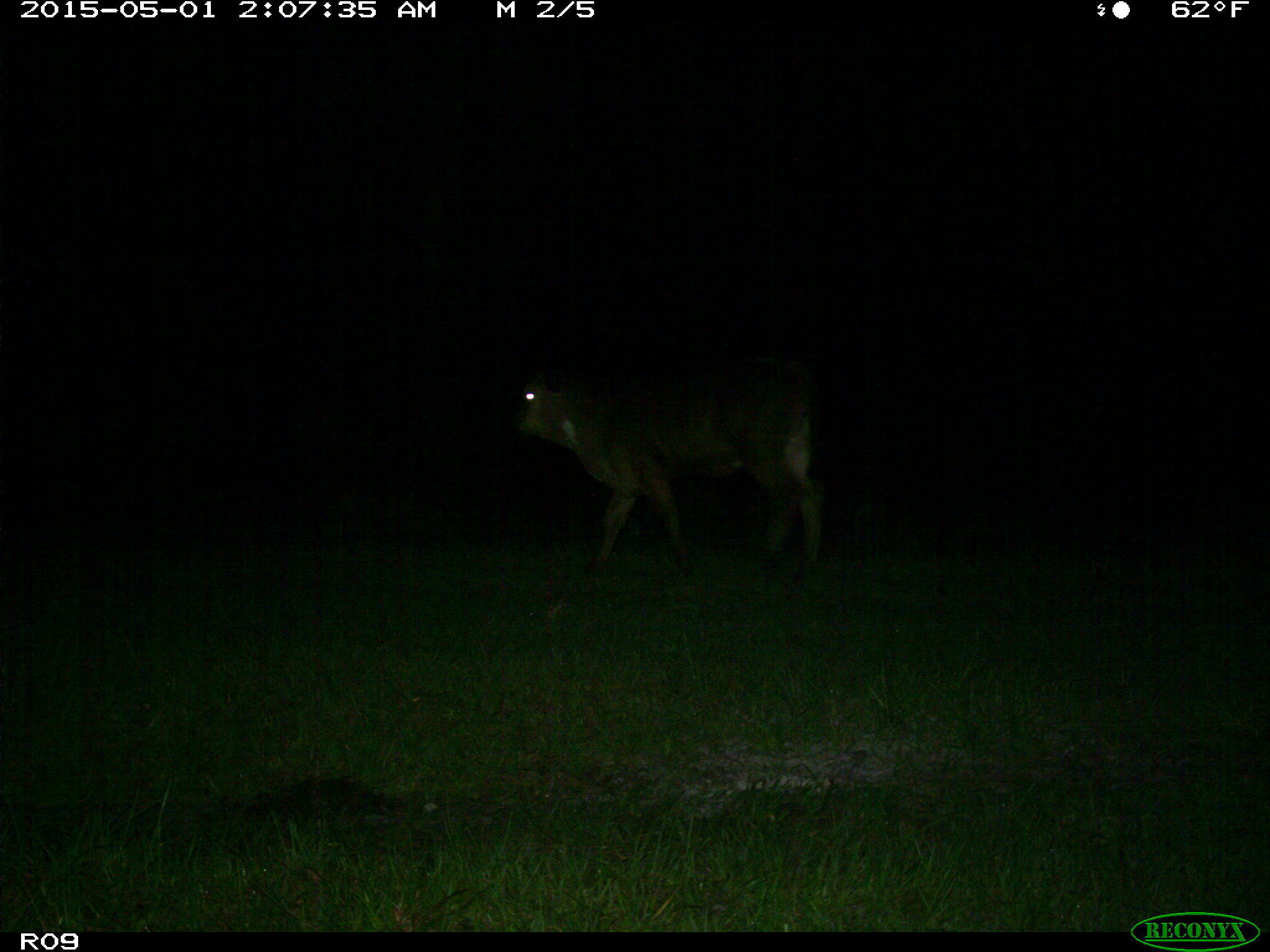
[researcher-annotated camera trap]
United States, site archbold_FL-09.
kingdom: Animalia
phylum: Chordata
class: Mammalia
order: Artiodactyla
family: Bovidae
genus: Bos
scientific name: Bos taurus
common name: domestic cow